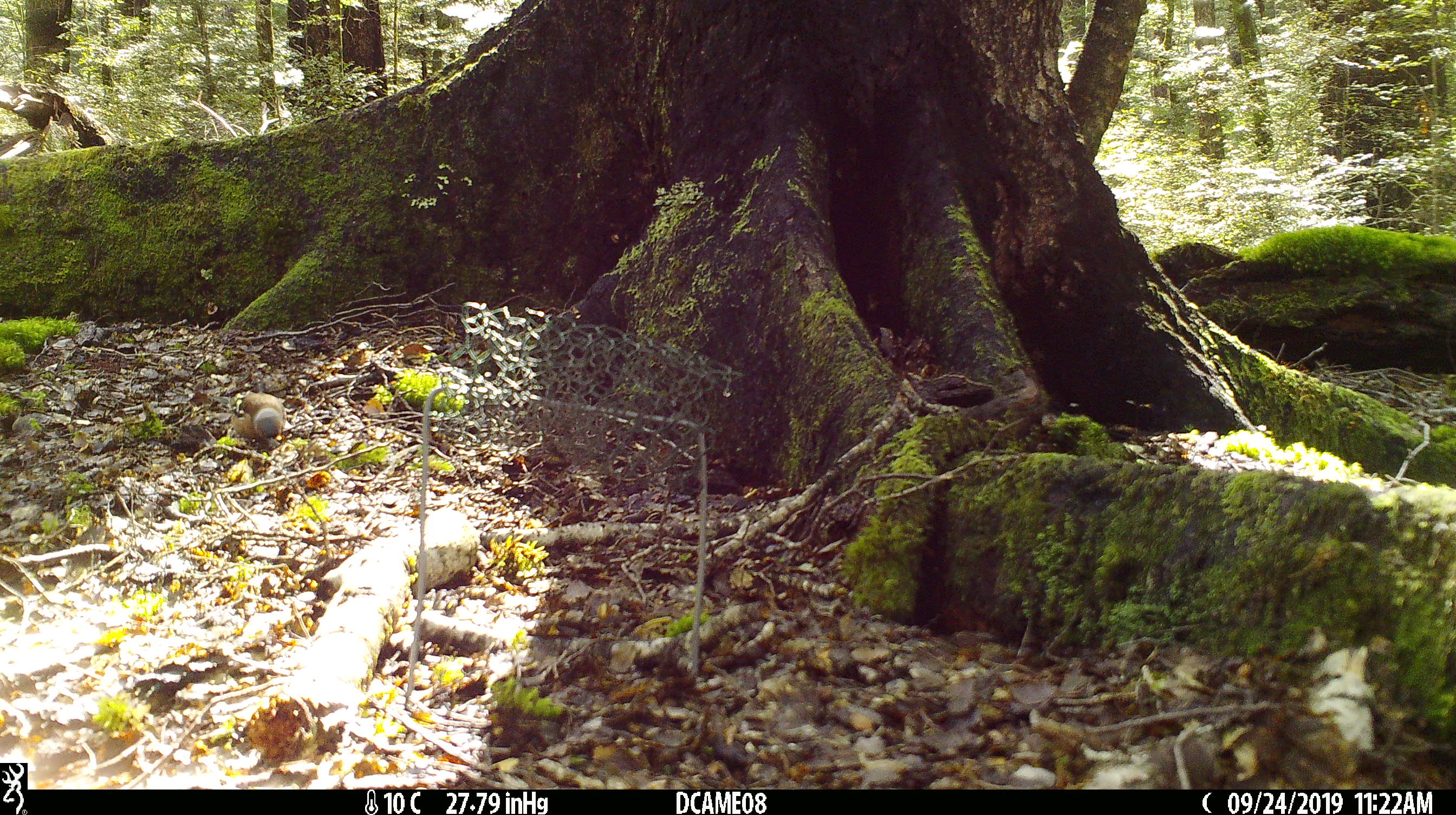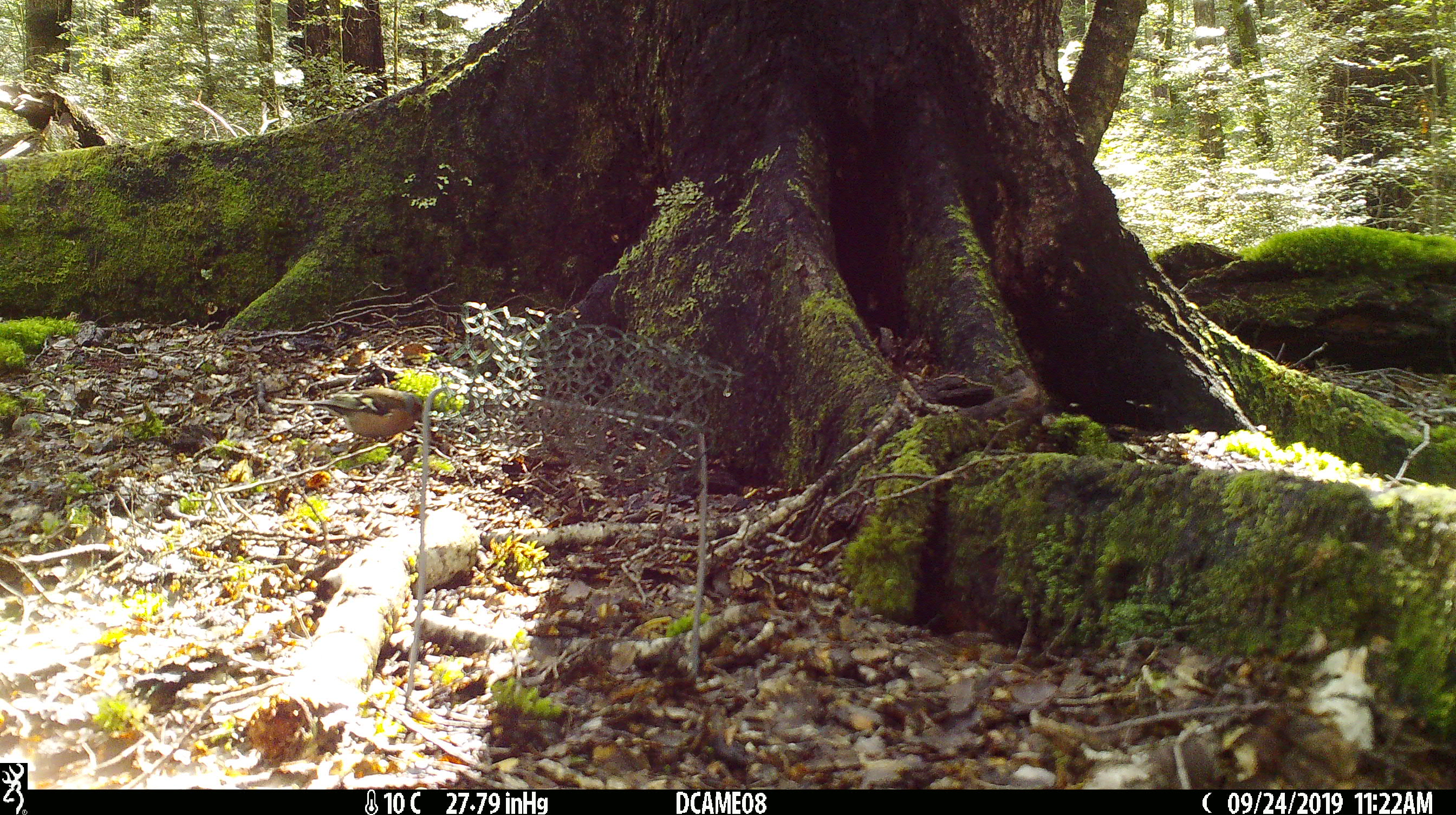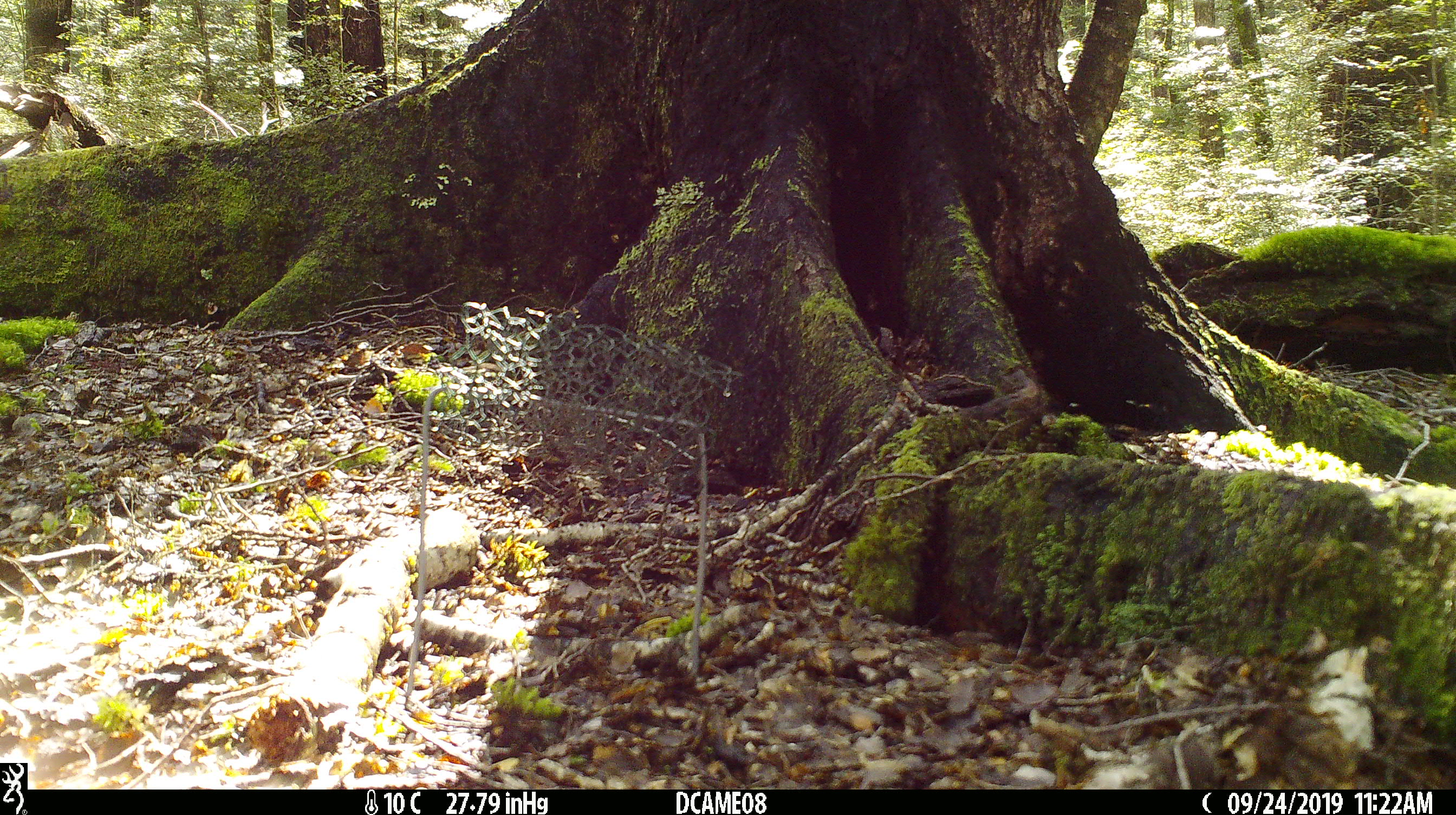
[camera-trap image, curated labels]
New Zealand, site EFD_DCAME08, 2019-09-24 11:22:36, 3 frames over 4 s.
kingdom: Animalia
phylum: Chordata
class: Aves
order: Passeriformes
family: Fringillidae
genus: Fringilla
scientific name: Fringilla coelebs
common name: common chaffinch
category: chaffinch